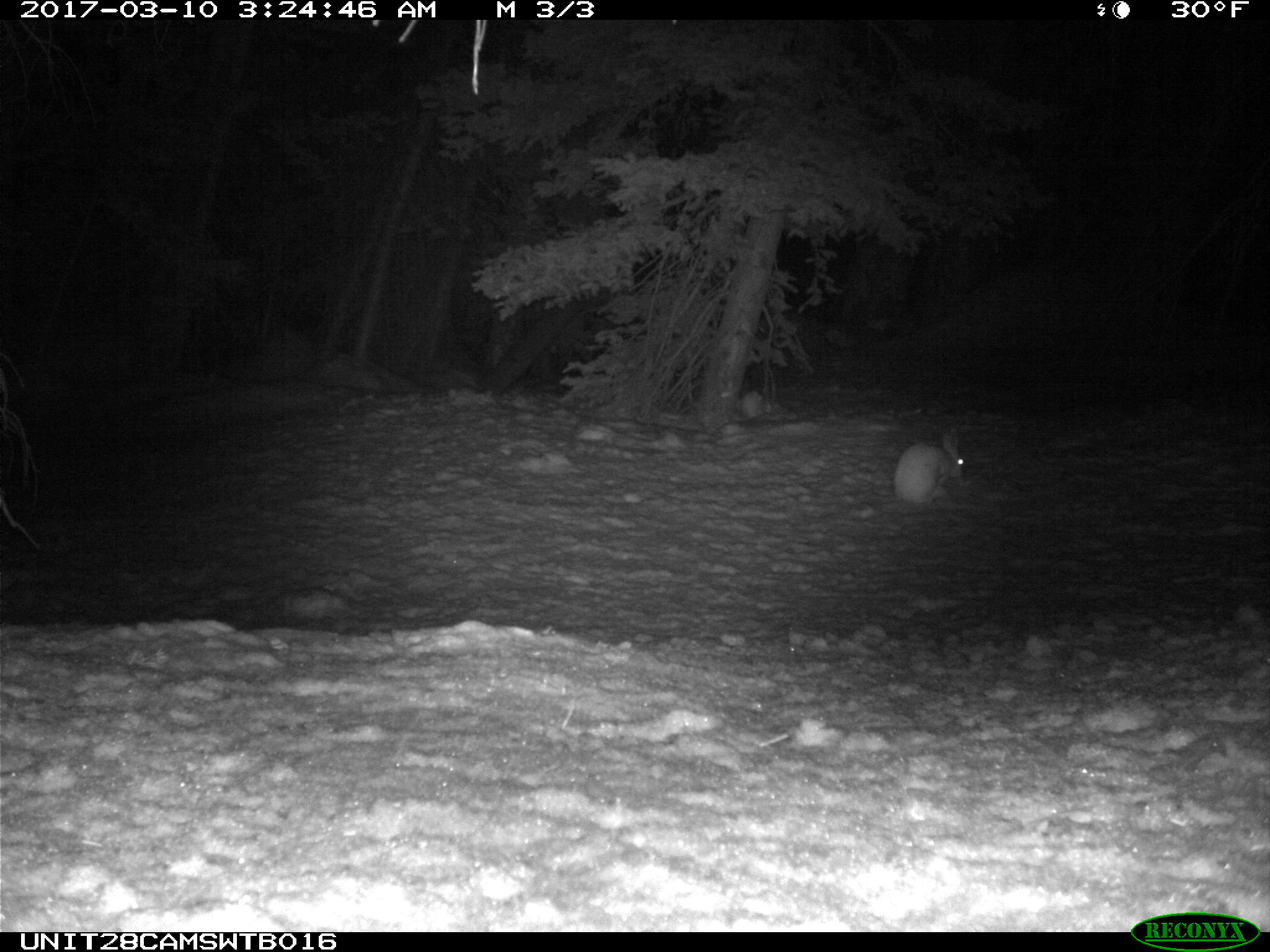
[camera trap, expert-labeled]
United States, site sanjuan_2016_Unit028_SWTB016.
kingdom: Animalia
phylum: Chordata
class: Mammalia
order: Lagomorpha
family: Leporidae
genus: Lepus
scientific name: Lepus americanus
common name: snowshoe hare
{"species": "Lepus americanus (snowshoe hare)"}